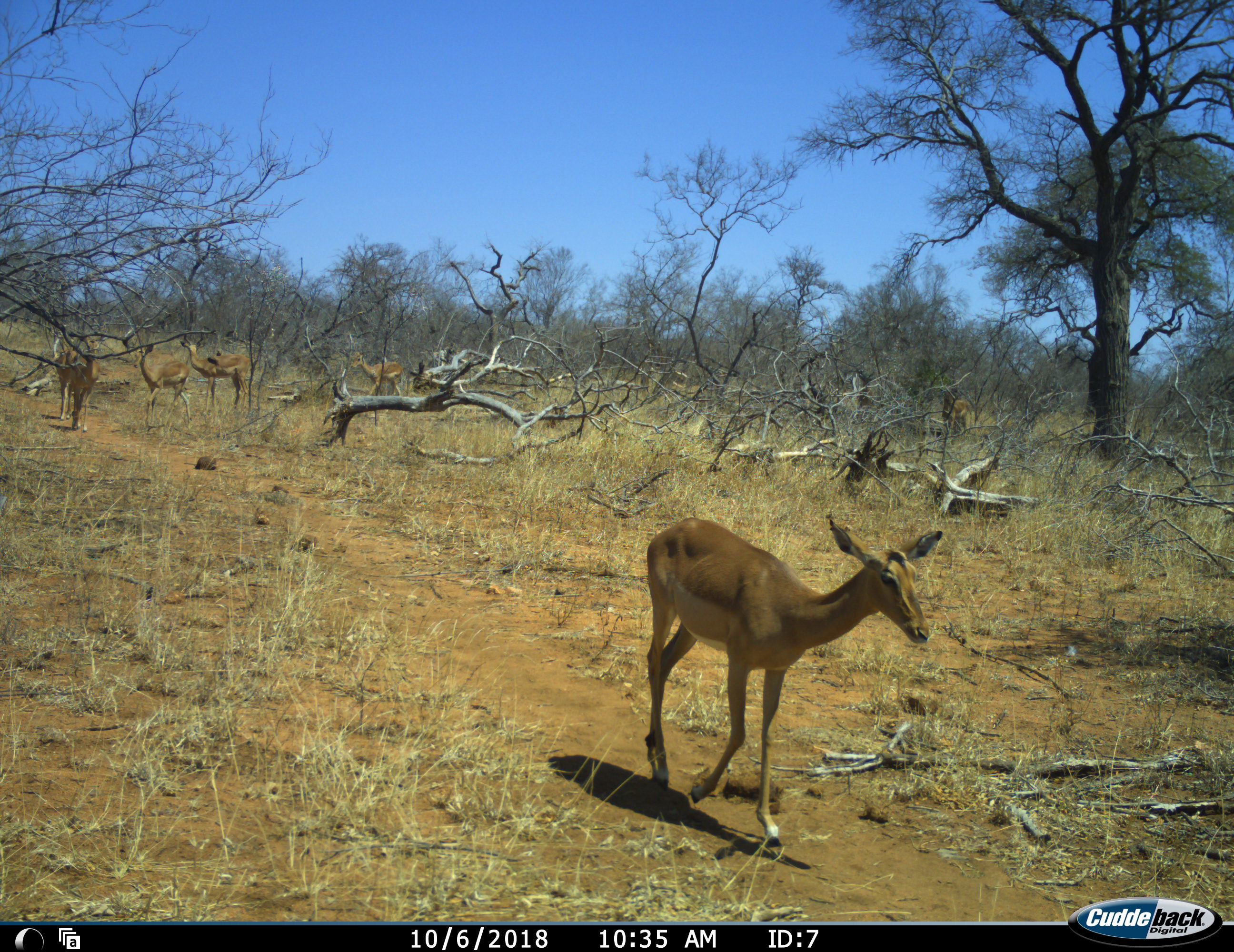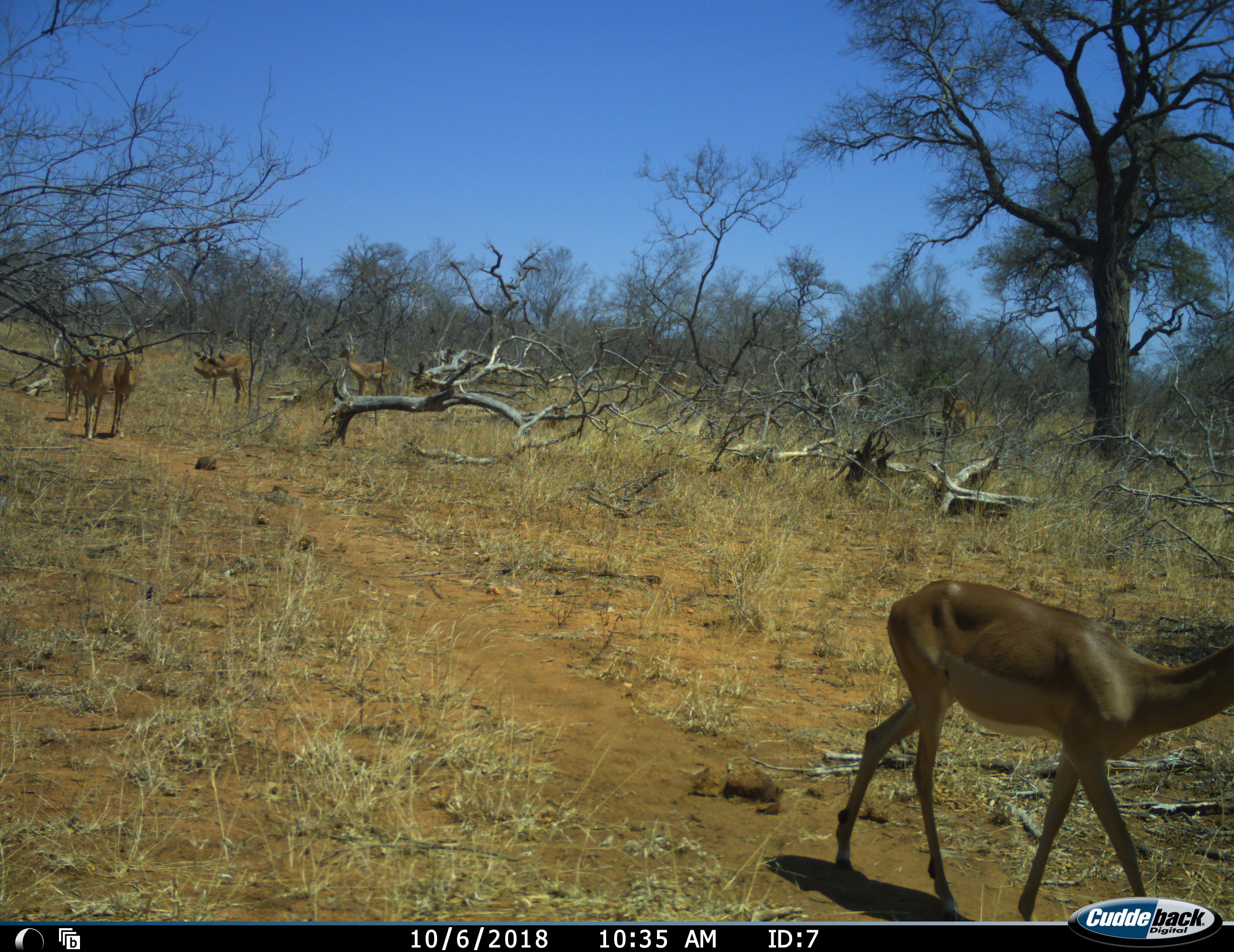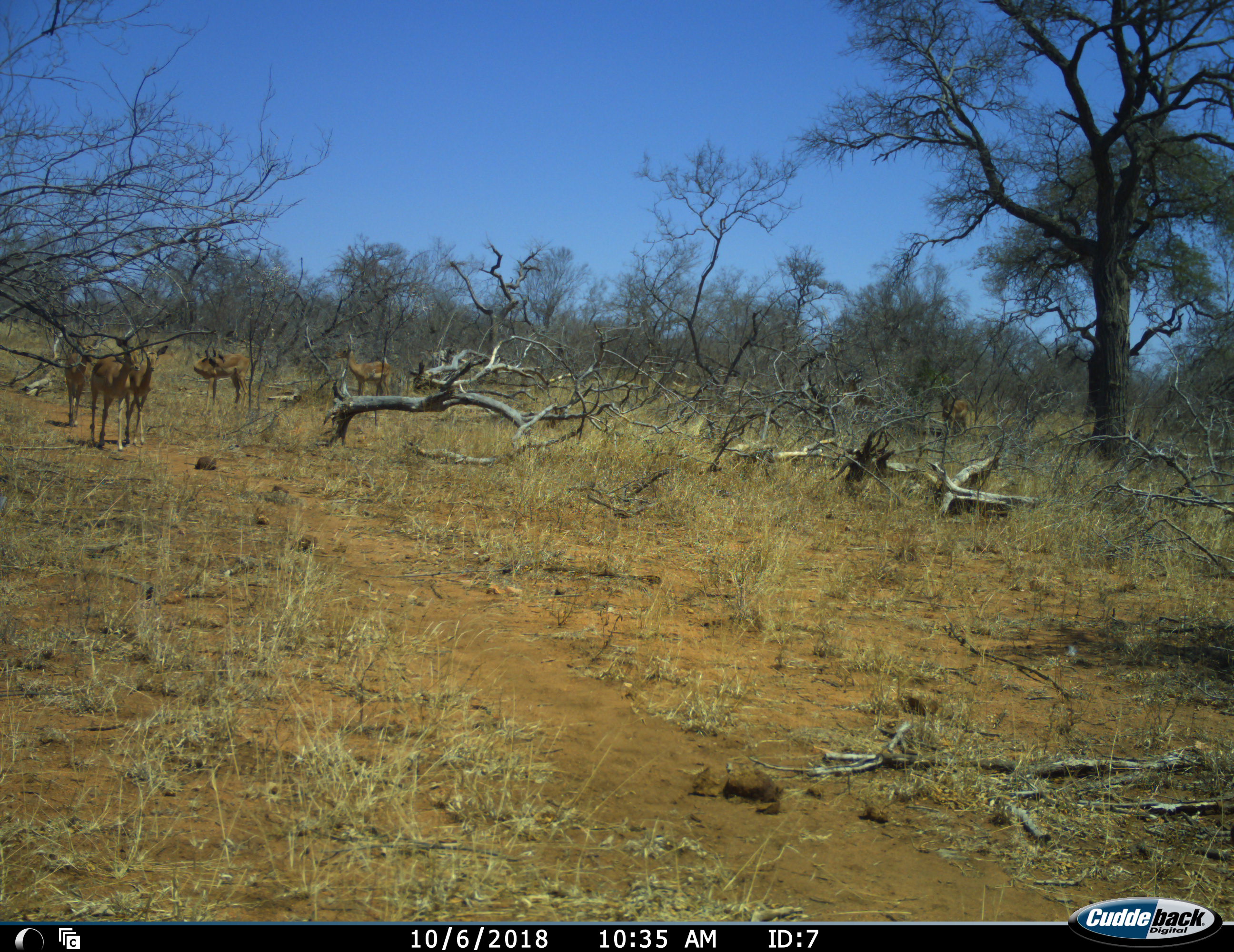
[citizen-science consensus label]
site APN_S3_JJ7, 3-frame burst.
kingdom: Animalia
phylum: Chordata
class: Mammalia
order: Artiodactyla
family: Bovidae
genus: Aepyceros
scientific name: Aepyceros melampus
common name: impala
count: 7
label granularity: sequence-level